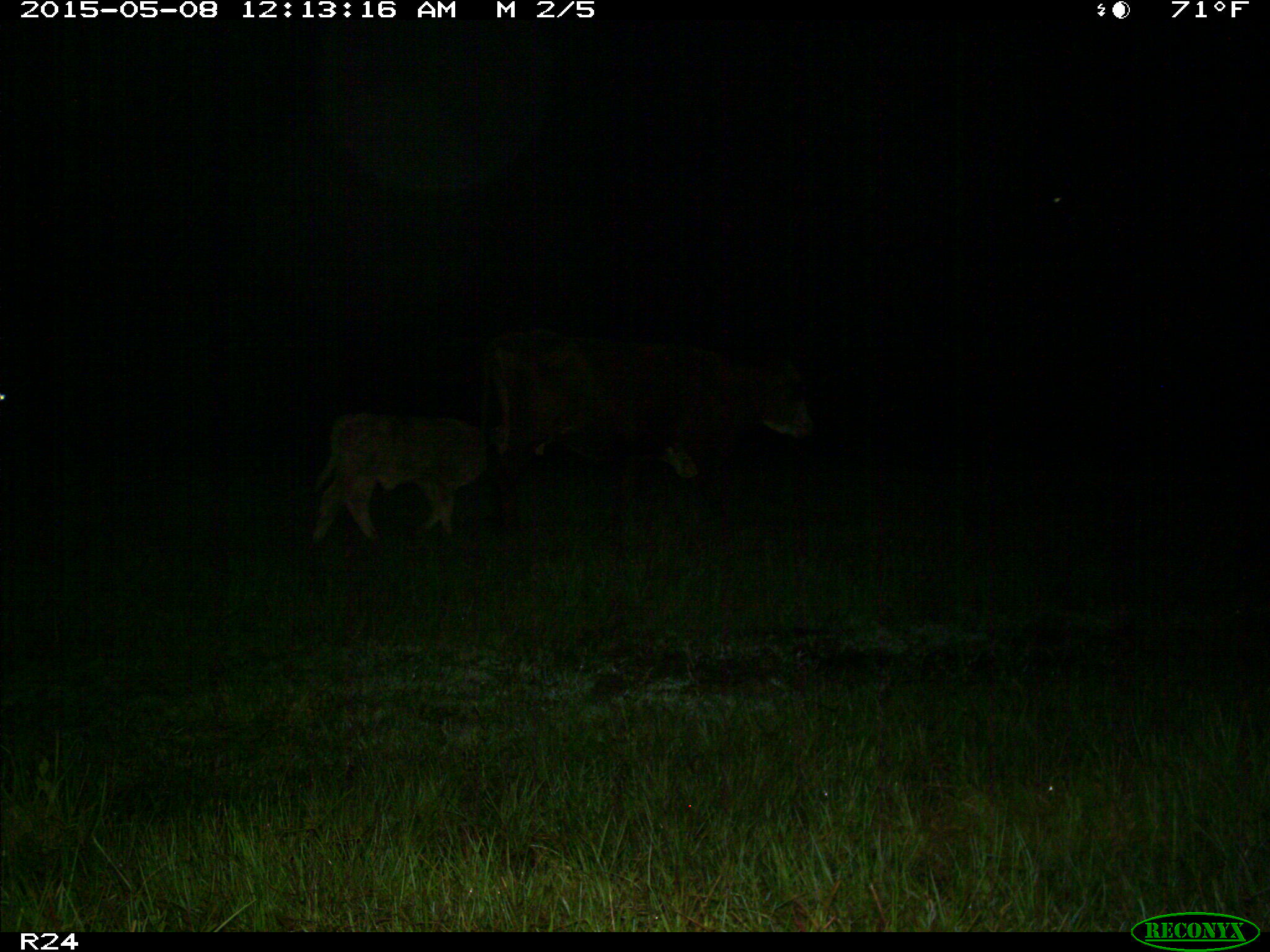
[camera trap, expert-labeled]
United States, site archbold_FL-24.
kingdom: Animalia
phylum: Chordata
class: Mammalia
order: Artiodactyla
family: Bovidae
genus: Bos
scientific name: Bos taurus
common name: domestic cow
Bos taurus (domestic cow).